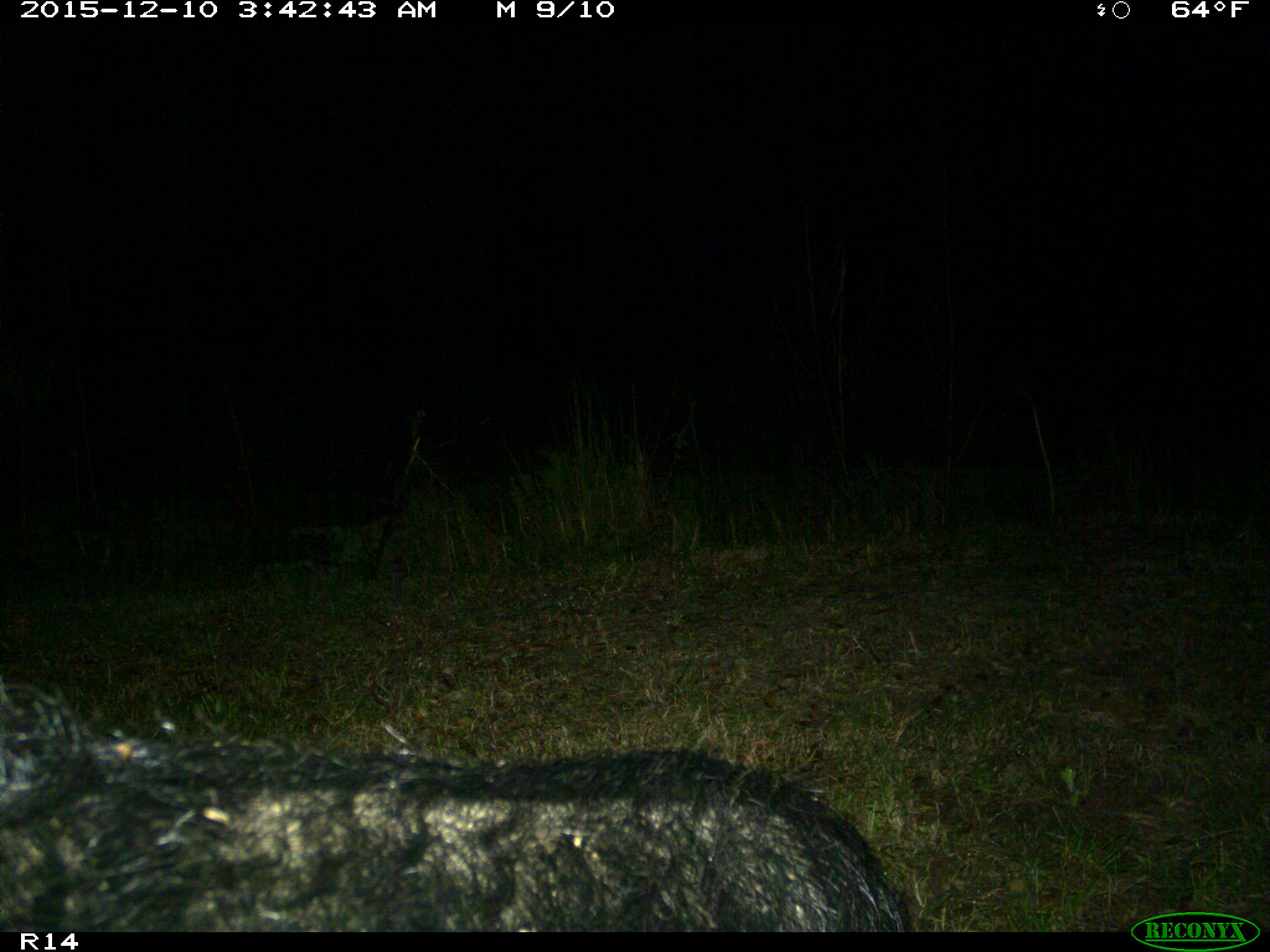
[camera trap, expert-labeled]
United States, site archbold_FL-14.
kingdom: Animalia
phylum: Chordata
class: Mammalia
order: Artiodactyla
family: Suidae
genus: Sus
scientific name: Sus scrofa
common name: wild boar